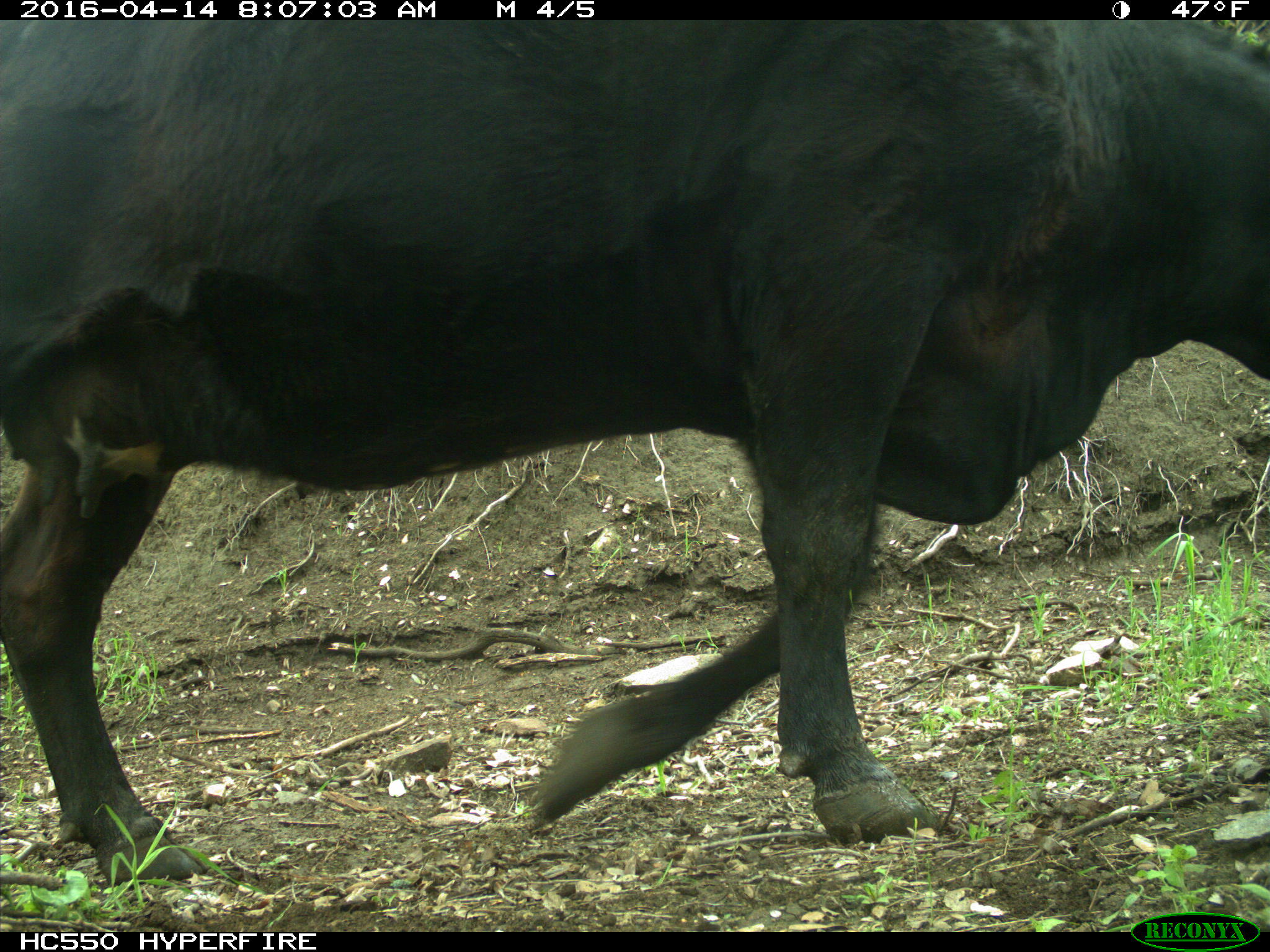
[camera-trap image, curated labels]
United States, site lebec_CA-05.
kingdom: Animalia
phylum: Chordata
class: Mammalia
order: Artiodactyla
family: Bovidae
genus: Bos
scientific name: Bos taurus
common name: domestic cow